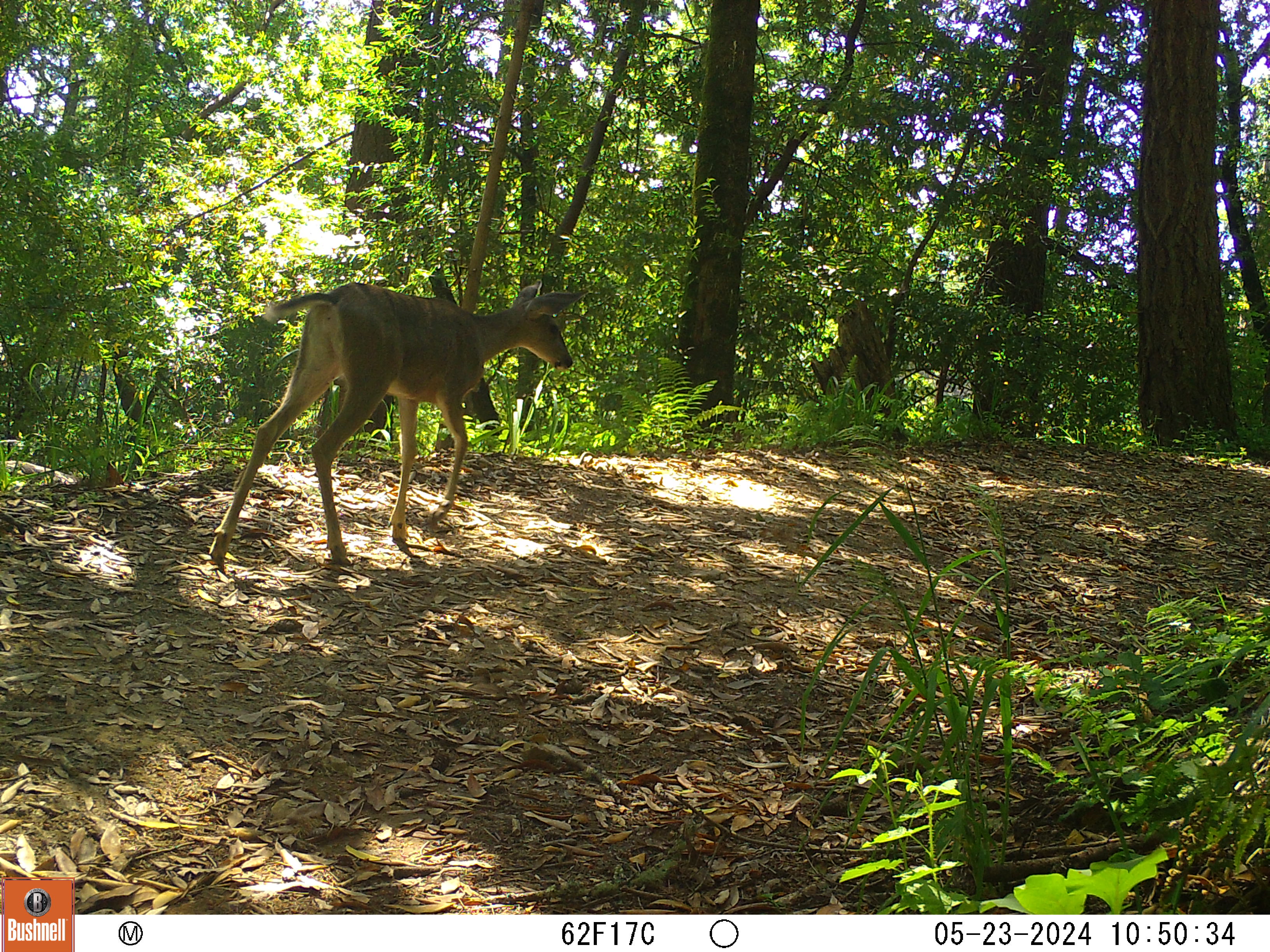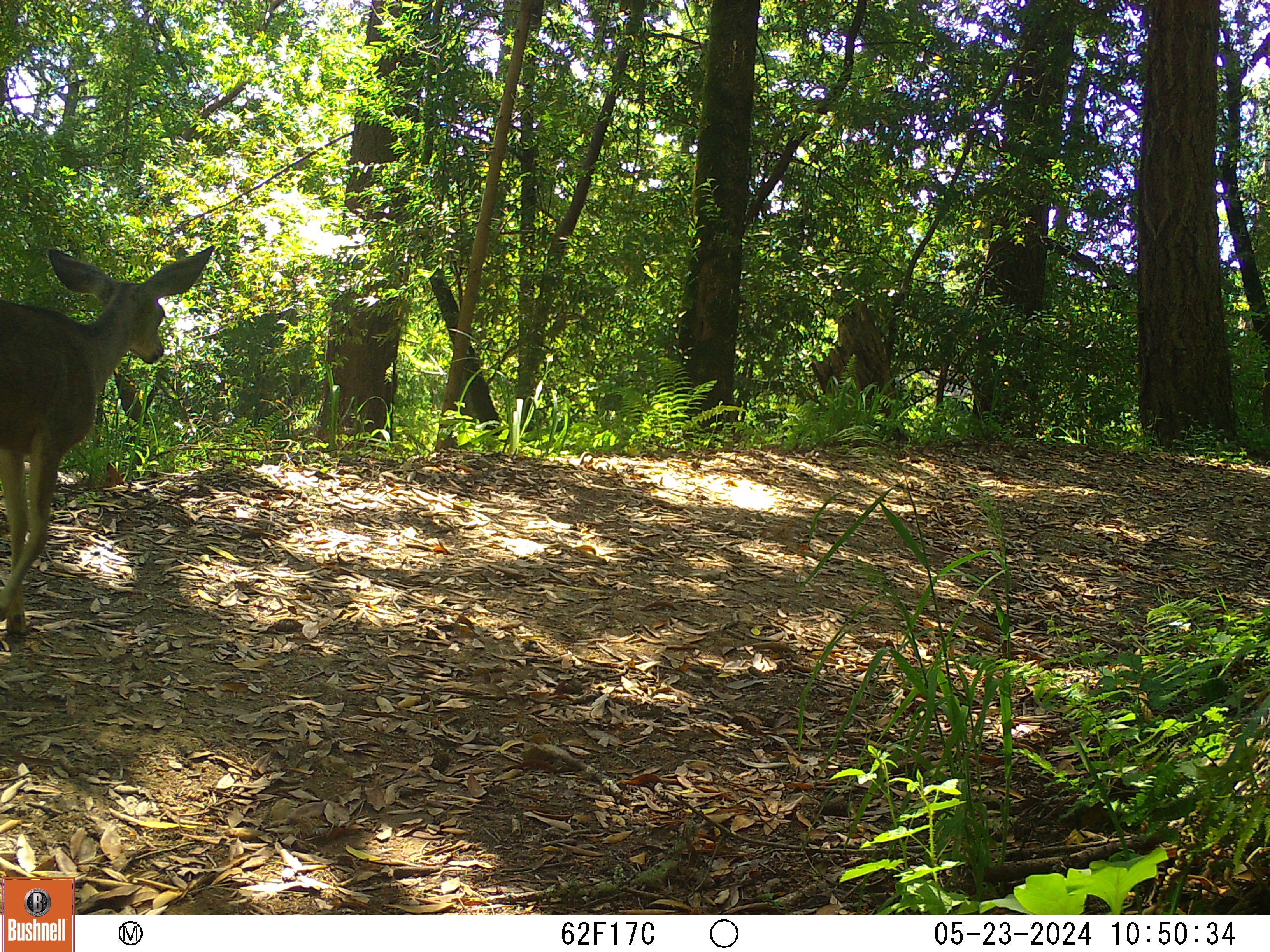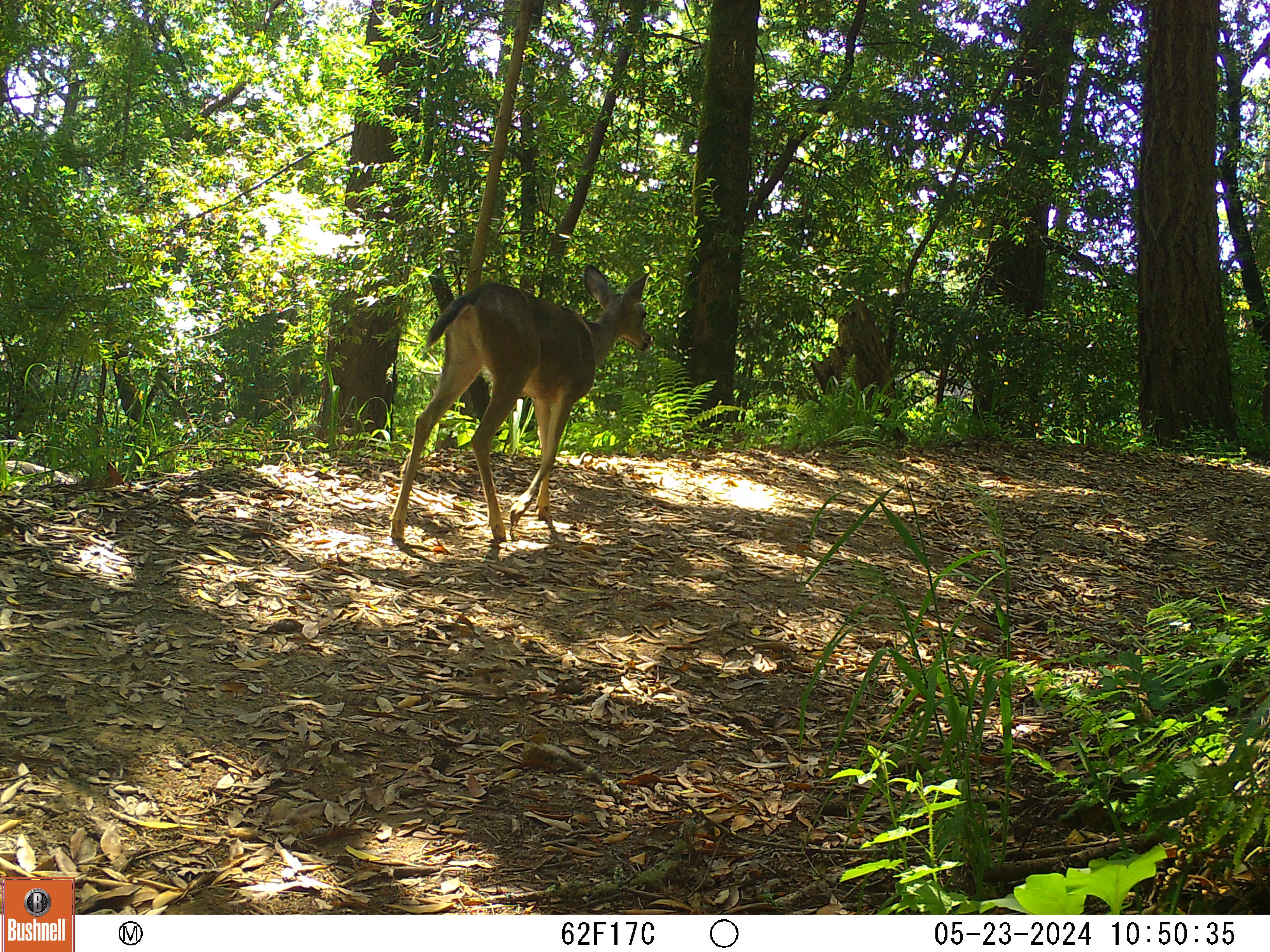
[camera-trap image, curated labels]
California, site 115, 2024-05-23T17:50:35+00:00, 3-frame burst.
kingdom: Animalia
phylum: Chordata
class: Mammalia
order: Artiodactyla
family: Cervidae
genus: Odocoileus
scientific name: Odocoileus hemionus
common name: mule deer